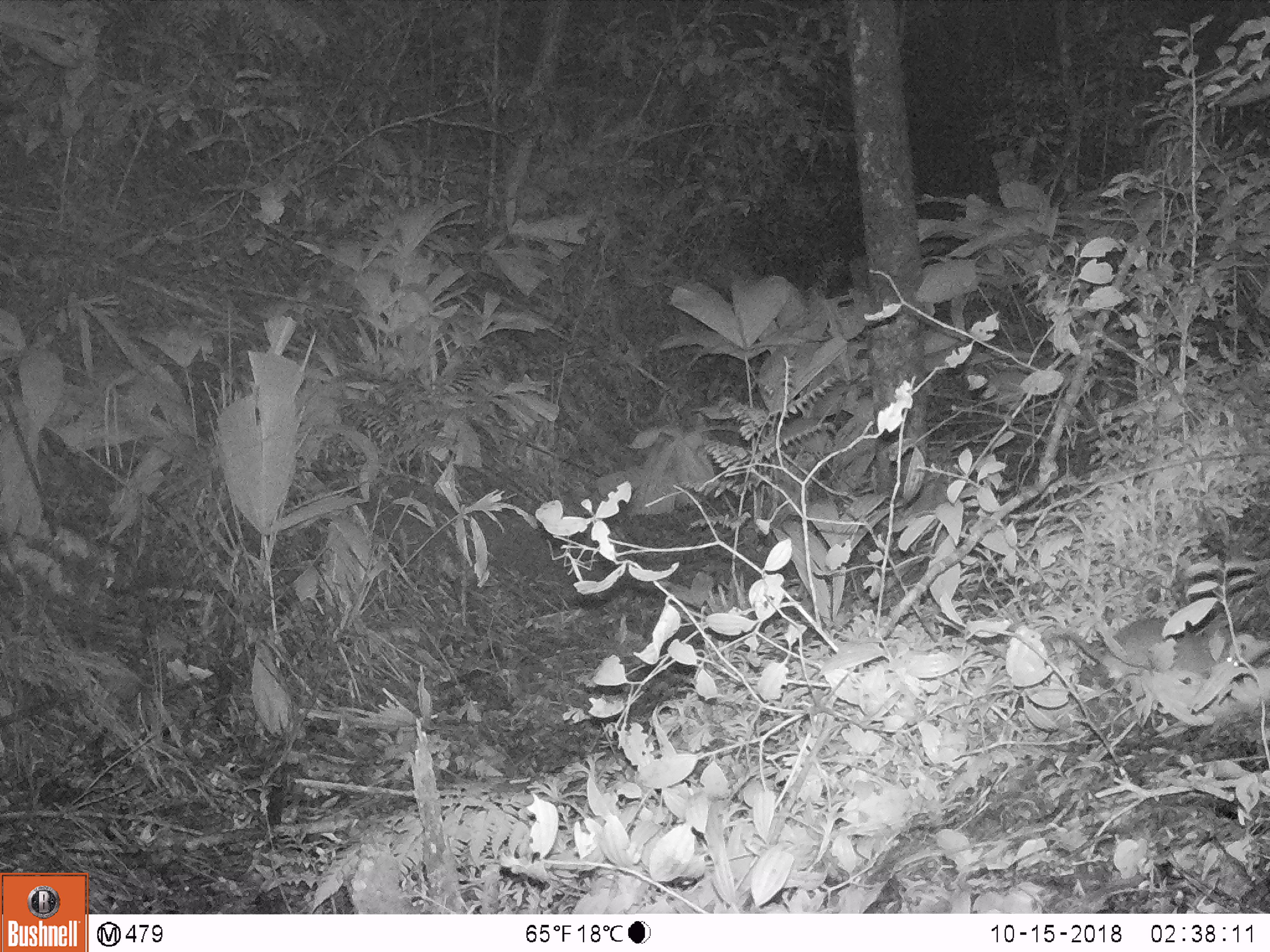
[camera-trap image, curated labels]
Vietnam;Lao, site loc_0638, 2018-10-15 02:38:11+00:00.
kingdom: Animalia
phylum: Chordata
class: Mammalia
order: Rodentia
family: Muridae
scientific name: Muridae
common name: old-world mice and rats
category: unidentified murid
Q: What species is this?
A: Unidentified murid (old-world mice and rats) (Muridae).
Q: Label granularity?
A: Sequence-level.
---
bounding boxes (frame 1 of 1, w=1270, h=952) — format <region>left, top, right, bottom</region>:
unidentified murid: <region>1040, 617, 1239, 677</region>